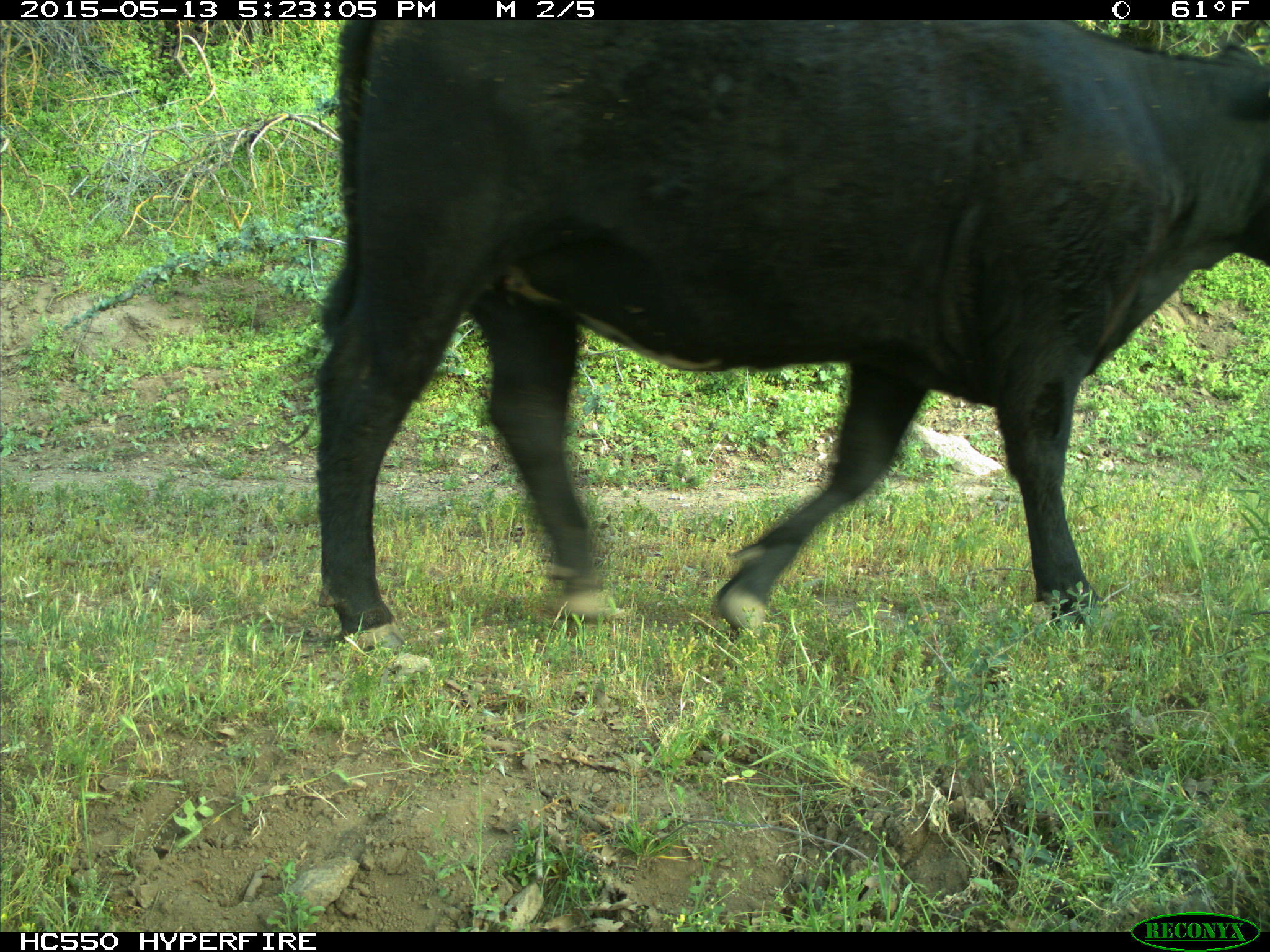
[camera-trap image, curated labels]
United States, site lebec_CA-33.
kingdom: Animalia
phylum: Chordata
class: Mammalia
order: Artiodactyla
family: Bovidae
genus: Bos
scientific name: Bos taurus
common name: domestic cow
Bos taurus (domestic cow).